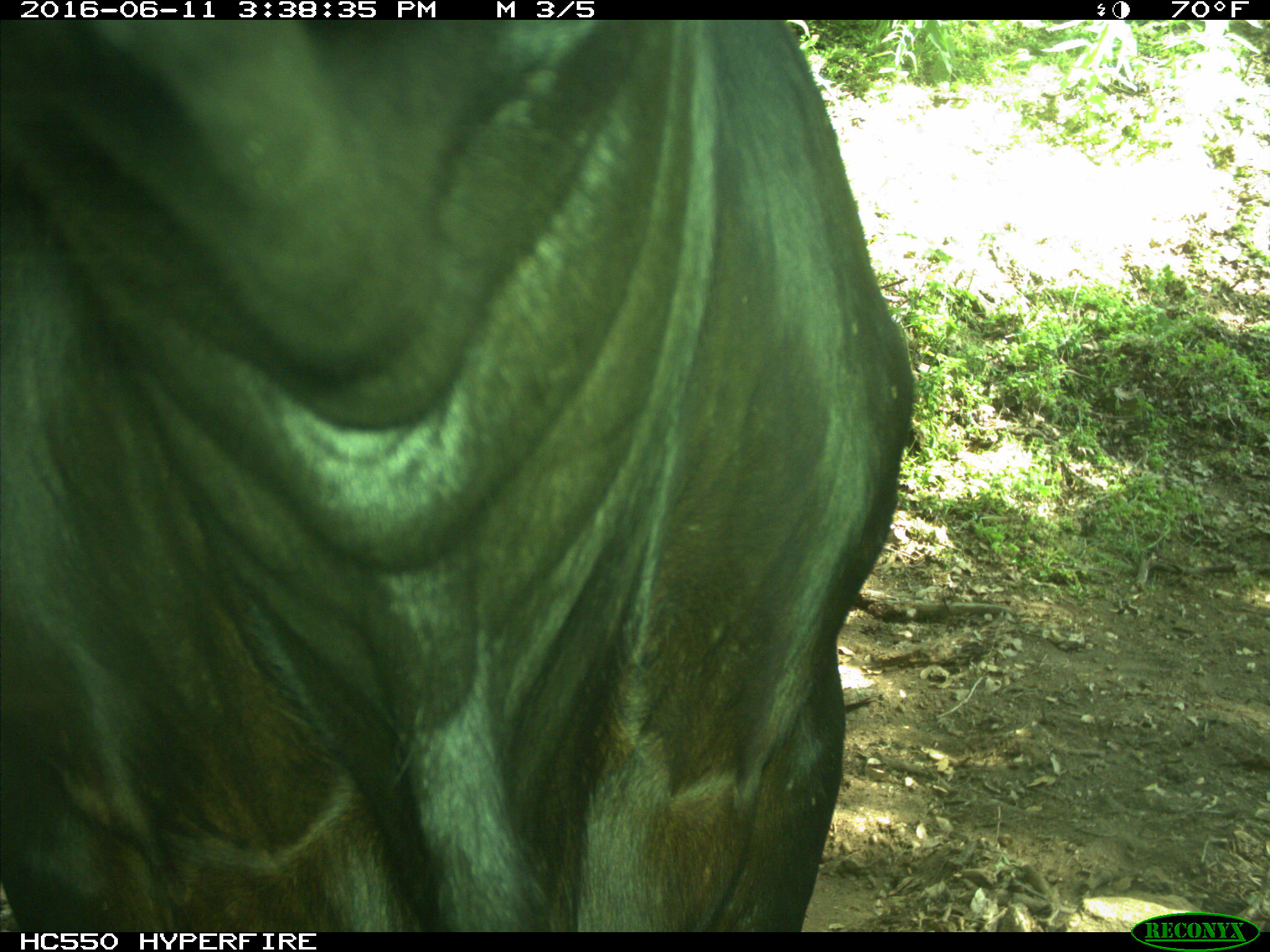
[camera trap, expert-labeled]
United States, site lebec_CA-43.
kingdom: Animalia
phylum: Chordata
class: Mammalia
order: Artiodactyla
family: Bovidae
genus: Bos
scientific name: Bos taurus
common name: domestic cow